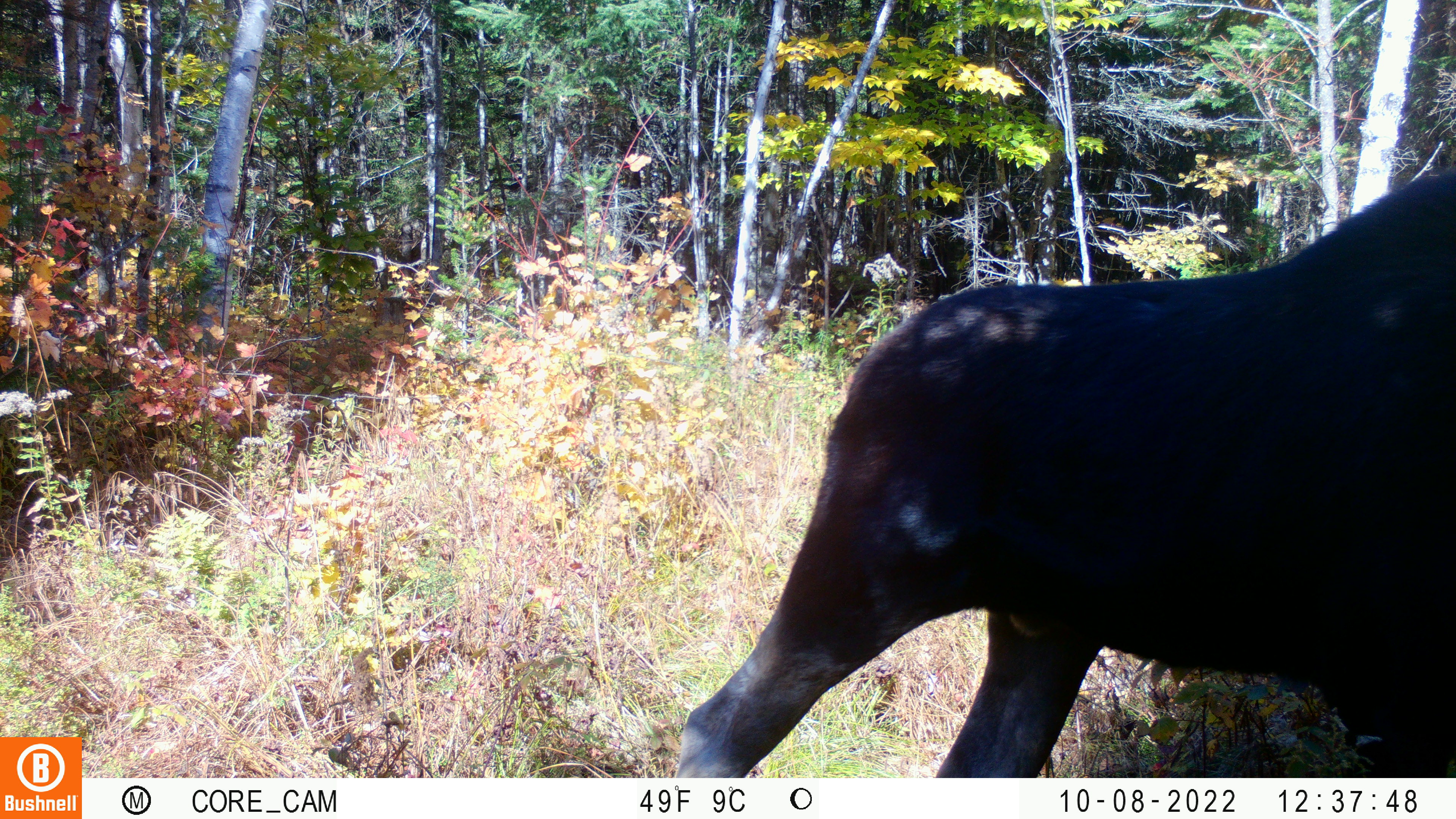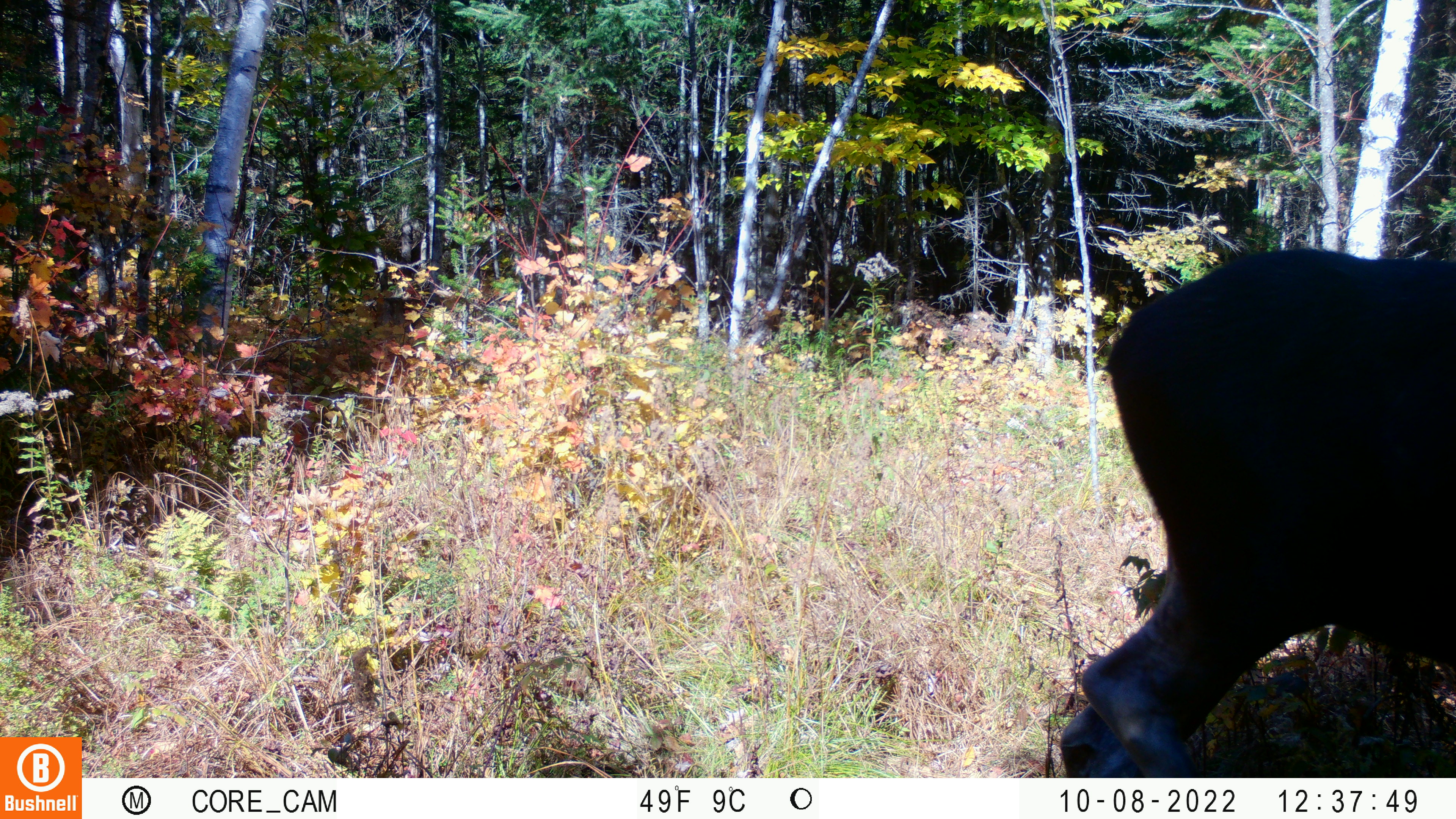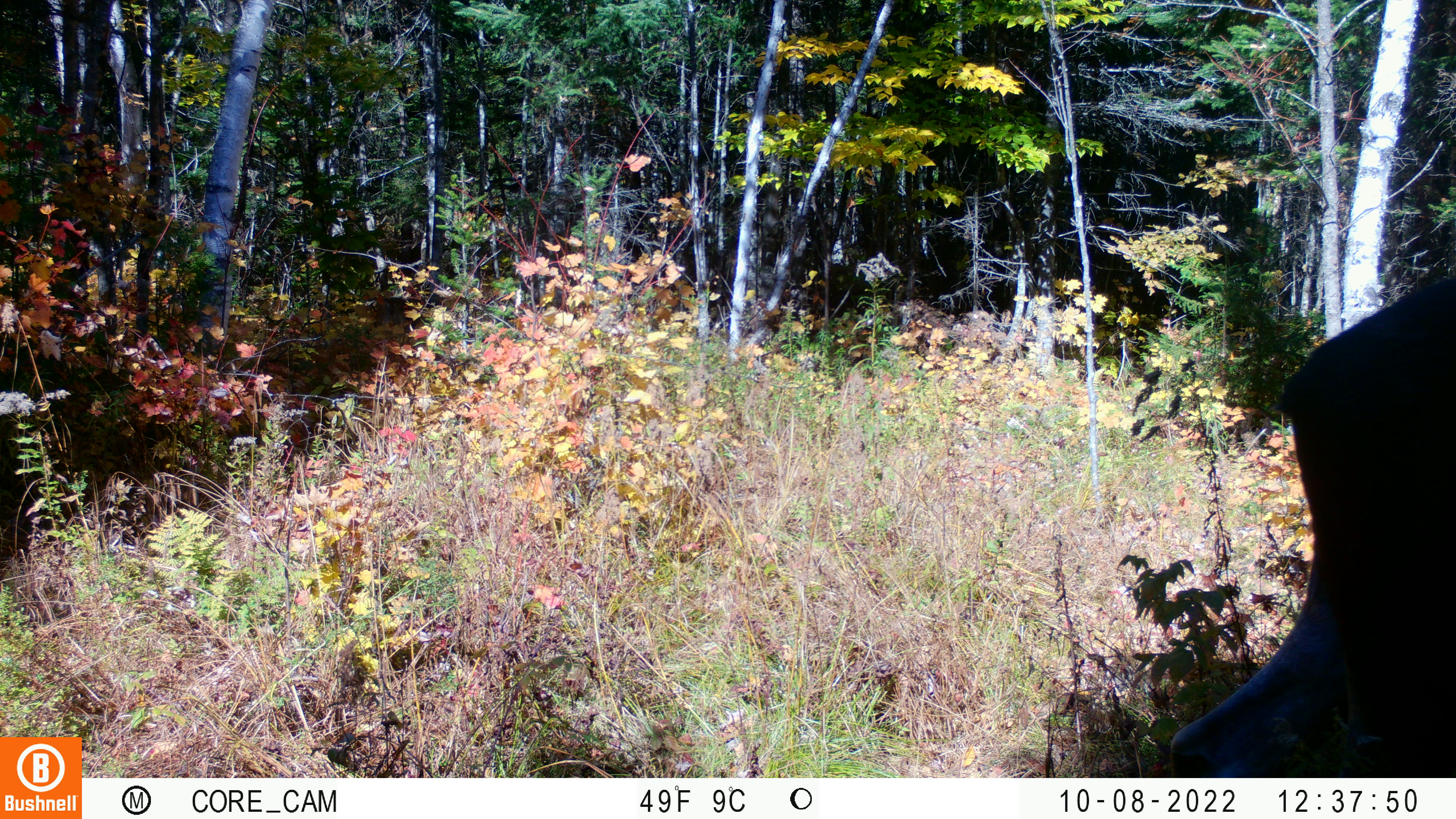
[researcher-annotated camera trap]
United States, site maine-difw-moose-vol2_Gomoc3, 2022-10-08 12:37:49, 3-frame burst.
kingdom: Animalia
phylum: Chordata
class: Mammalia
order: Artiodactyla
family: Cervidae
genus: Alces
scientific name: Alces alces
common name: moose